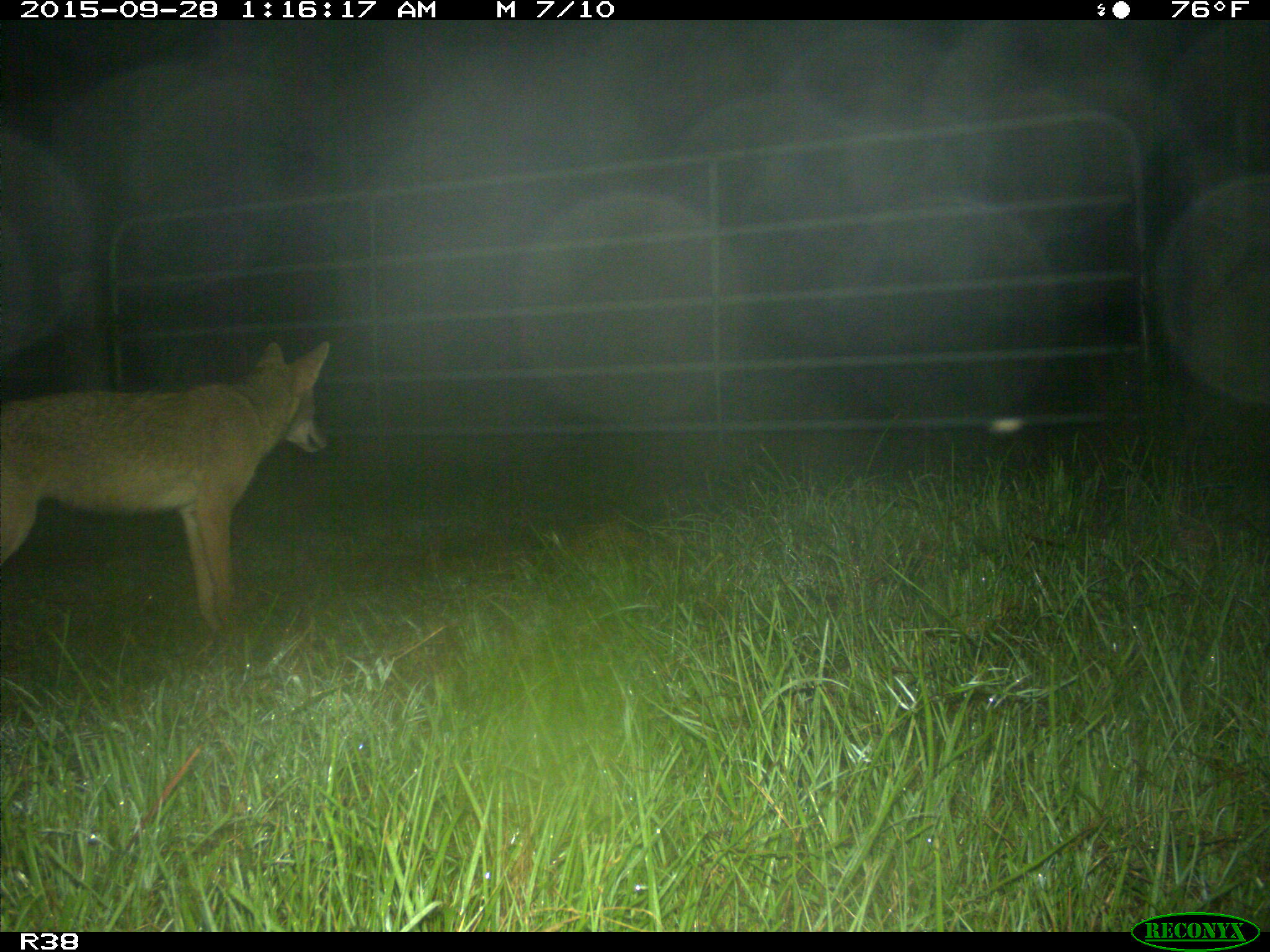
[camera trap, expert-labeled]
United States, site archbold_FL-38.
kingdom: Animalia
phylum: Chordata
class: Mammalia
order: Carnivora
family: Canidae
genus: Canis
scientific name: Canis latrans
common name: coyote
Canis latrans (coyote).